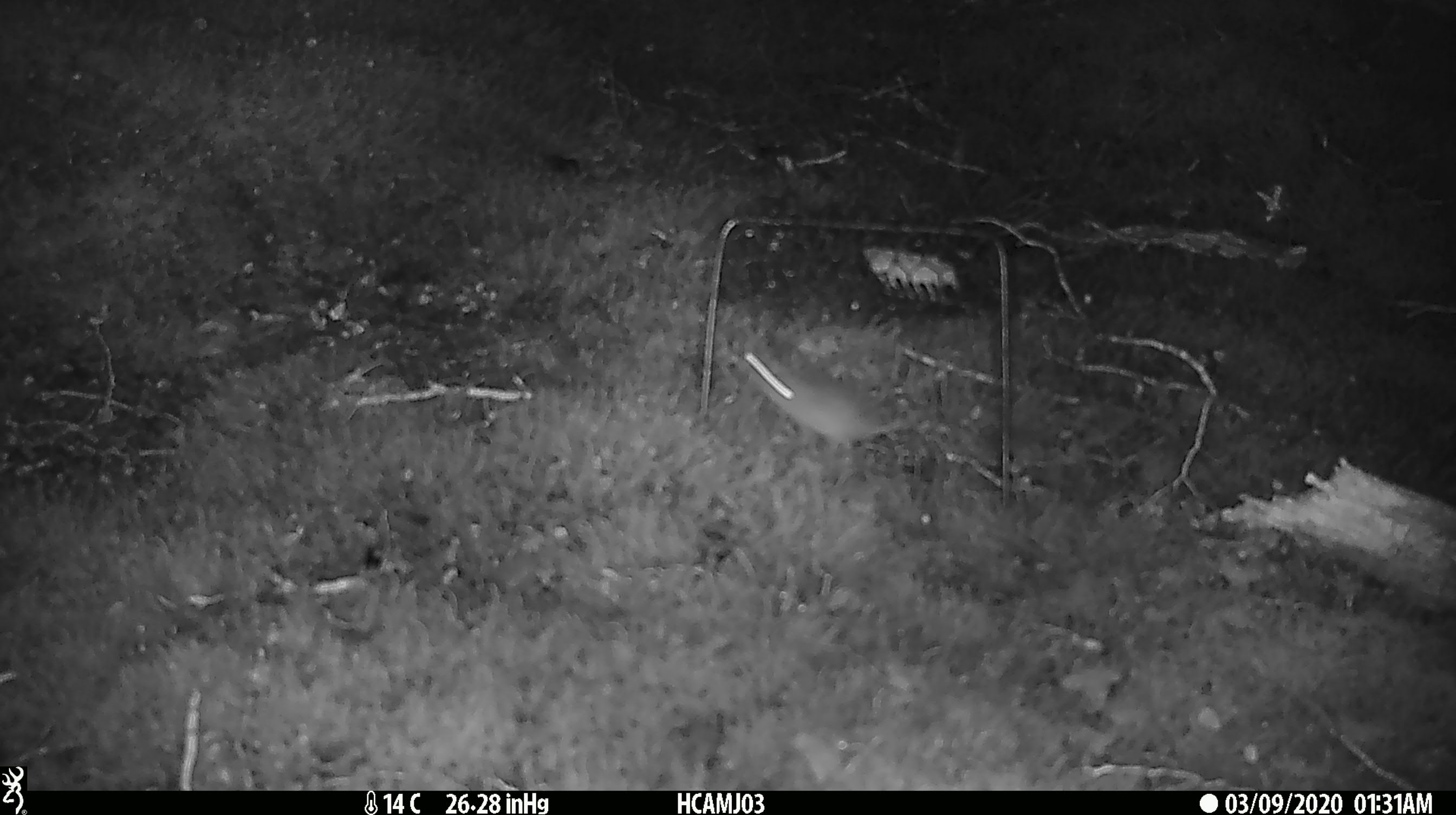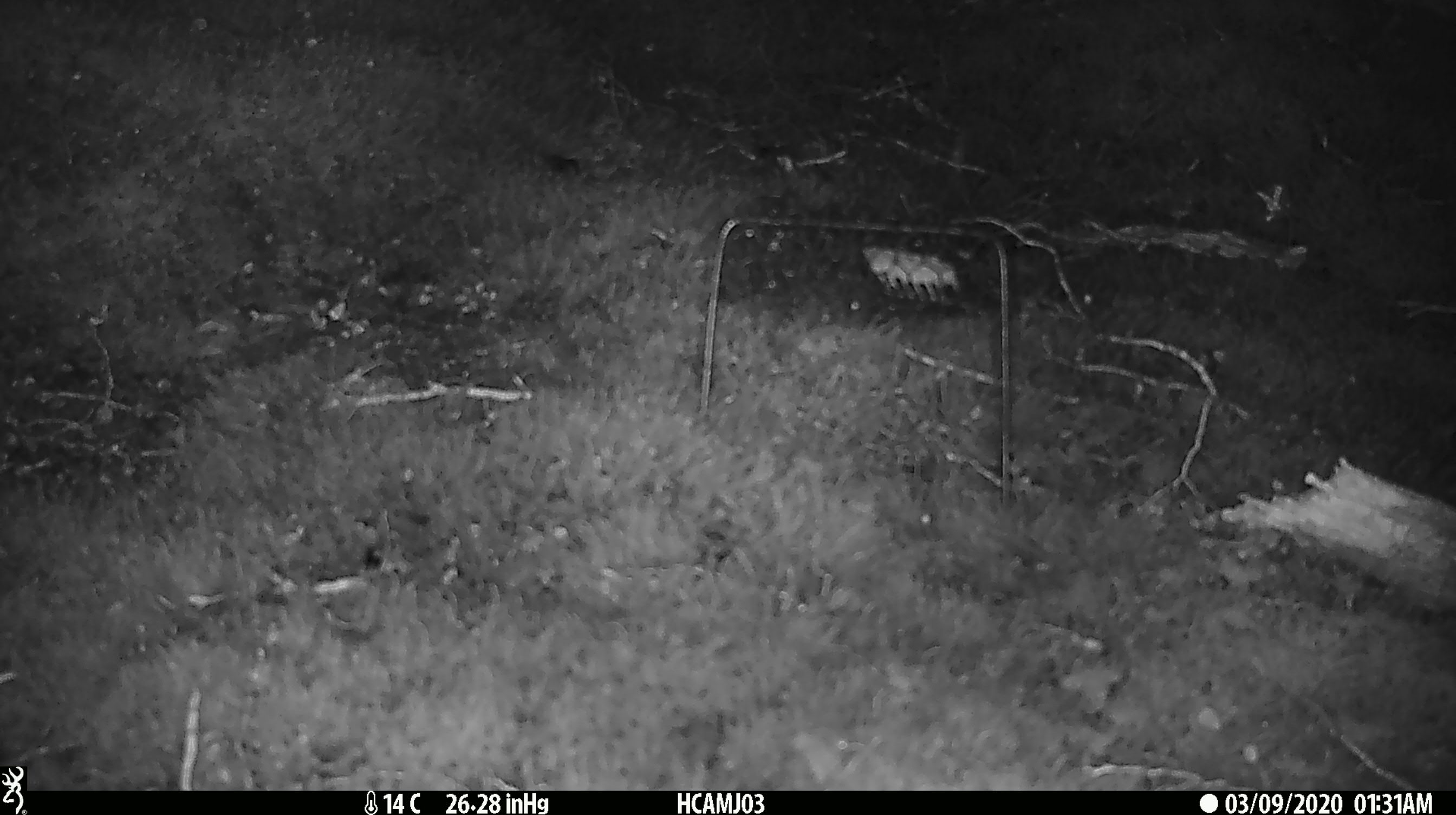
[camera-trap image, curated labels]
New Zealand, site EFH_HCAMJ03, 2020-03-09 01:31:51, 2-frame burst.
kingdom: Animalia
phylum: Chordata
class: Mammalia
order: Rodentia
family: Muridae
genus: Mus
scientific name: Mus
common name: mouse